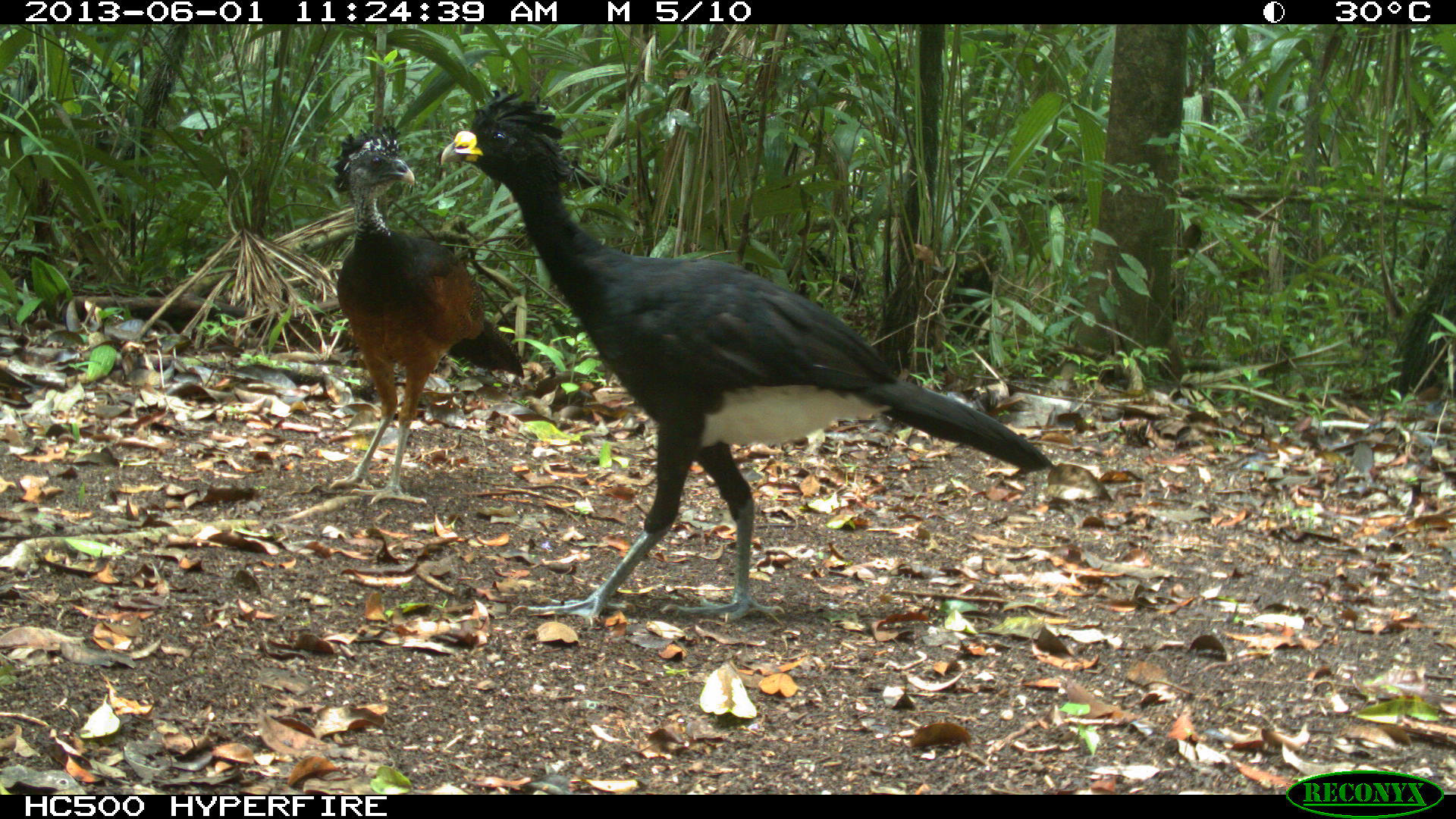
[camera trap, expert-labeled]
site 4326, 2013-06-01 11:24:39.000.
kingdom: Animalia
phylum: Chordata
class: Aves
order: Galliformes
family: Cracidae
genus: Crax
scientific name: Crax rubra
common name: great curassow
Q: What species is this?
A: Crax rubra (great curassow).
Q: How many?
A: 4.